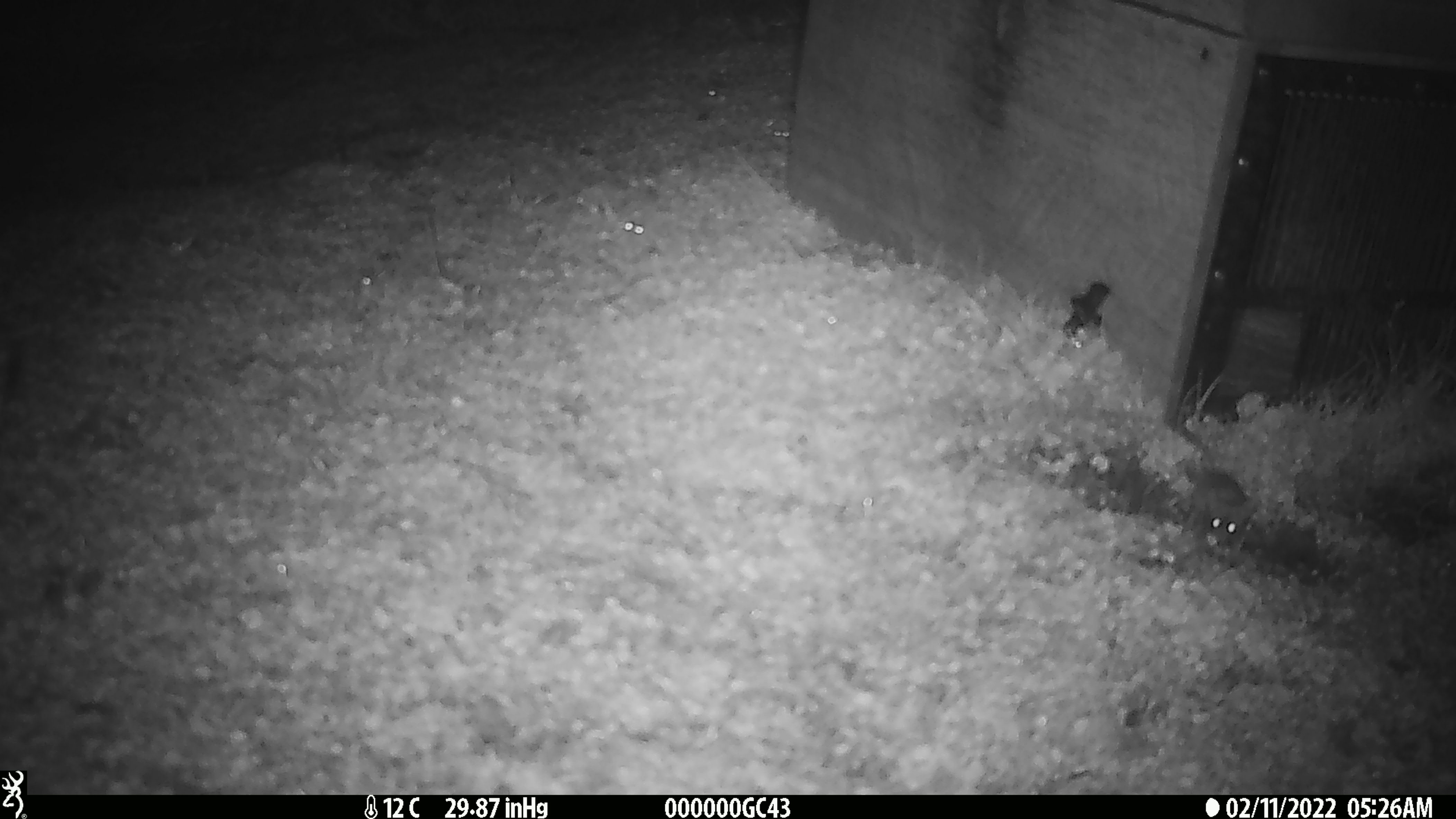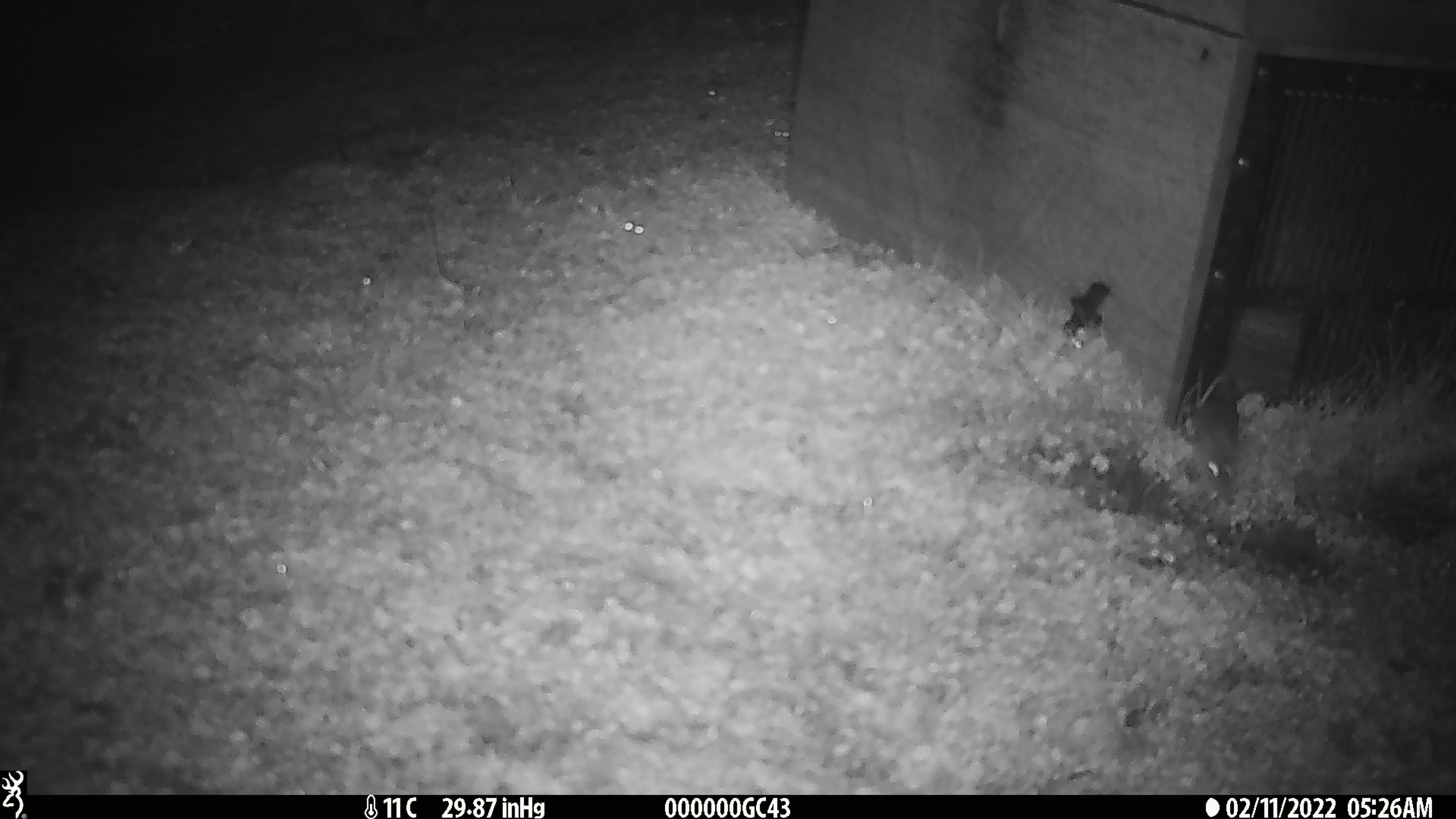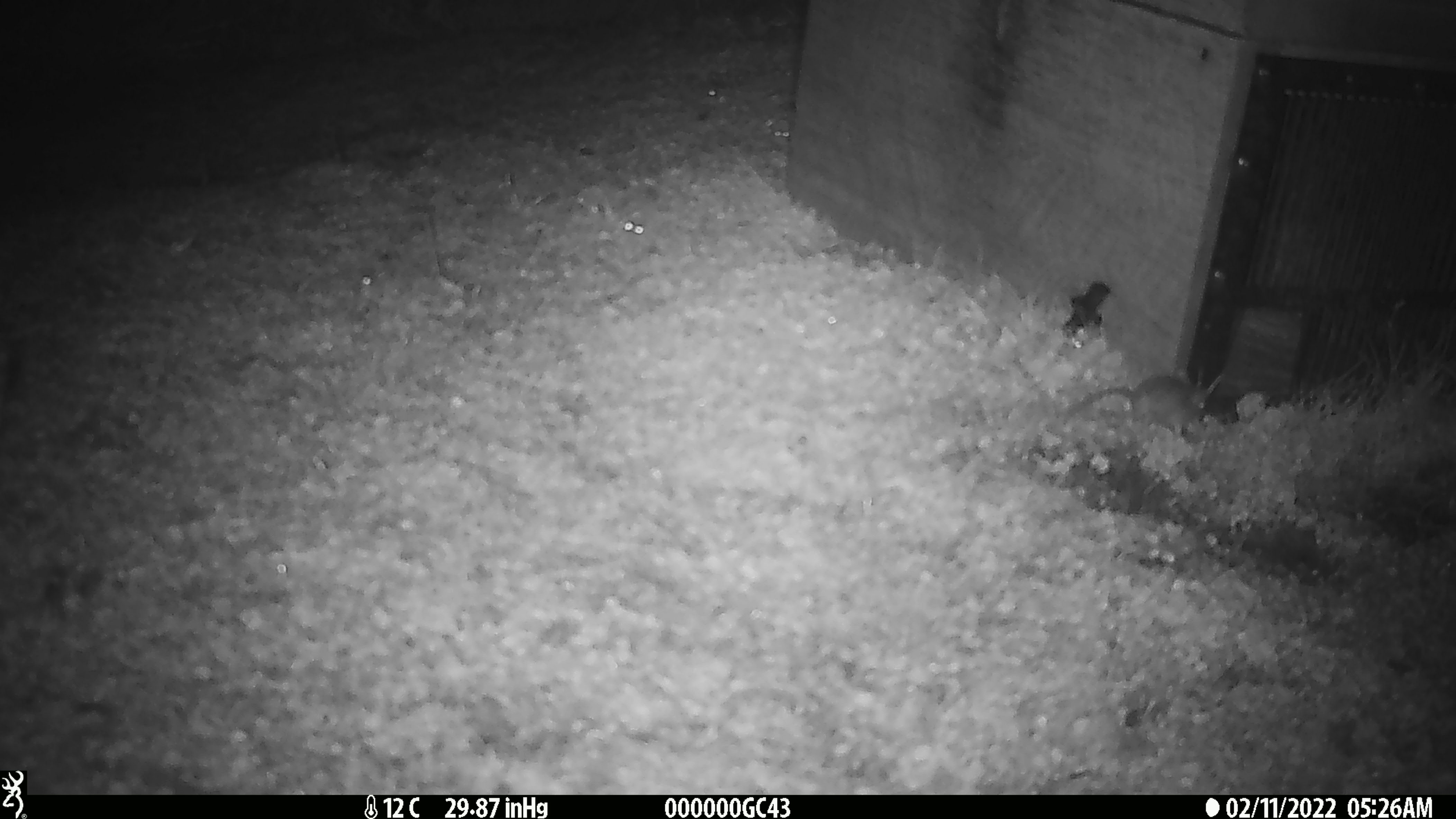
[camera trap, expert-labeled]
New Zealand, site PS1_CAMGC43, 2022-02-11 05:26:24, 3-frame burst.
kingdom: Animalia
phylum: Chordata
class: Mammalia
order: Rodentia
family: Muridae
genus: Mus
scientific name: Mus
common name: mouse